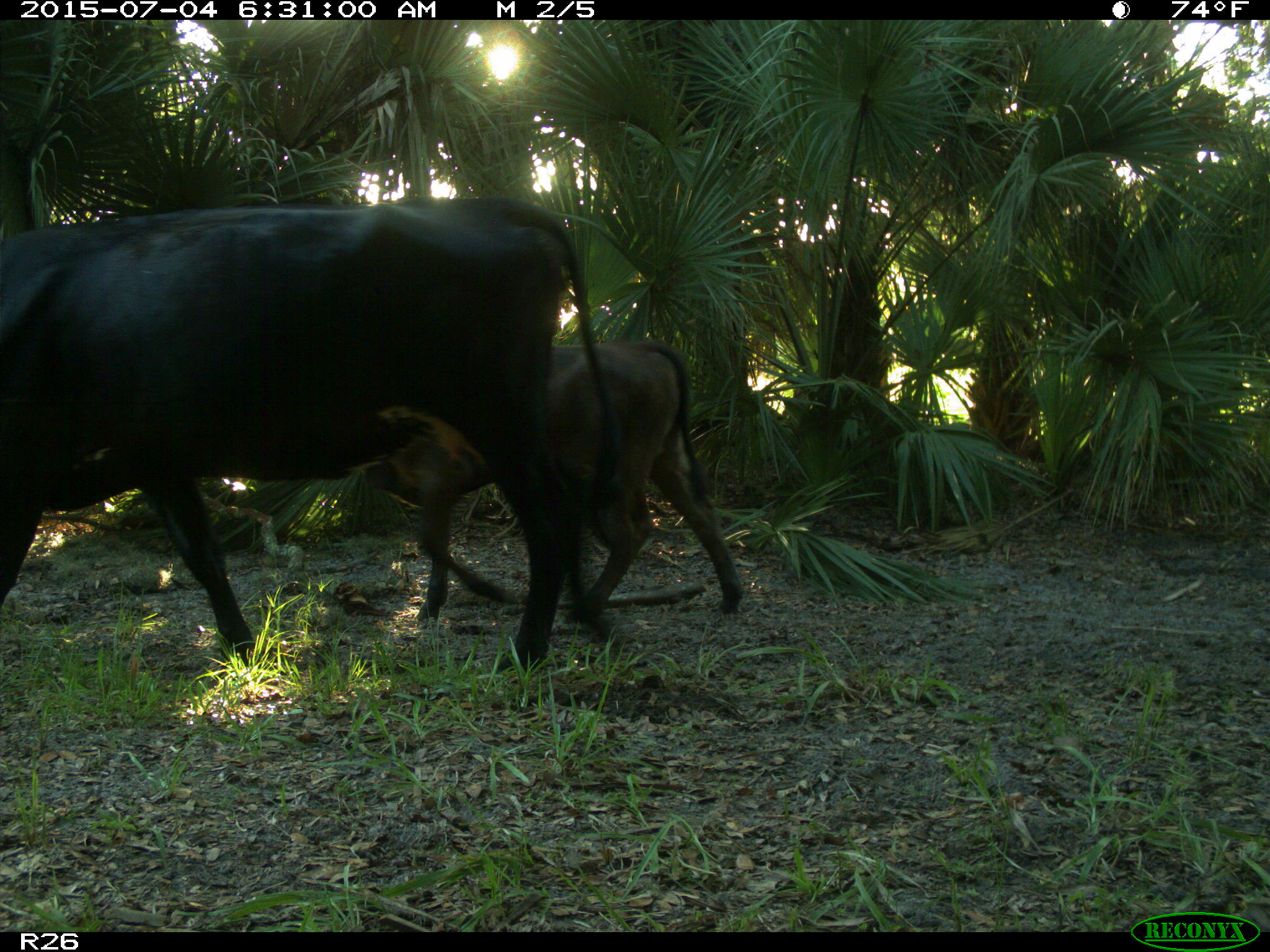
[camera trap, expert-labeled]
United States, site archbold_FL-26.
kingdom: Animalia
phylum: Chordata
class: Mammalia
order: Artiodactyla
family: Bovidae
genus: Bos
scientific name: Bos taurus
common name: domestic cow